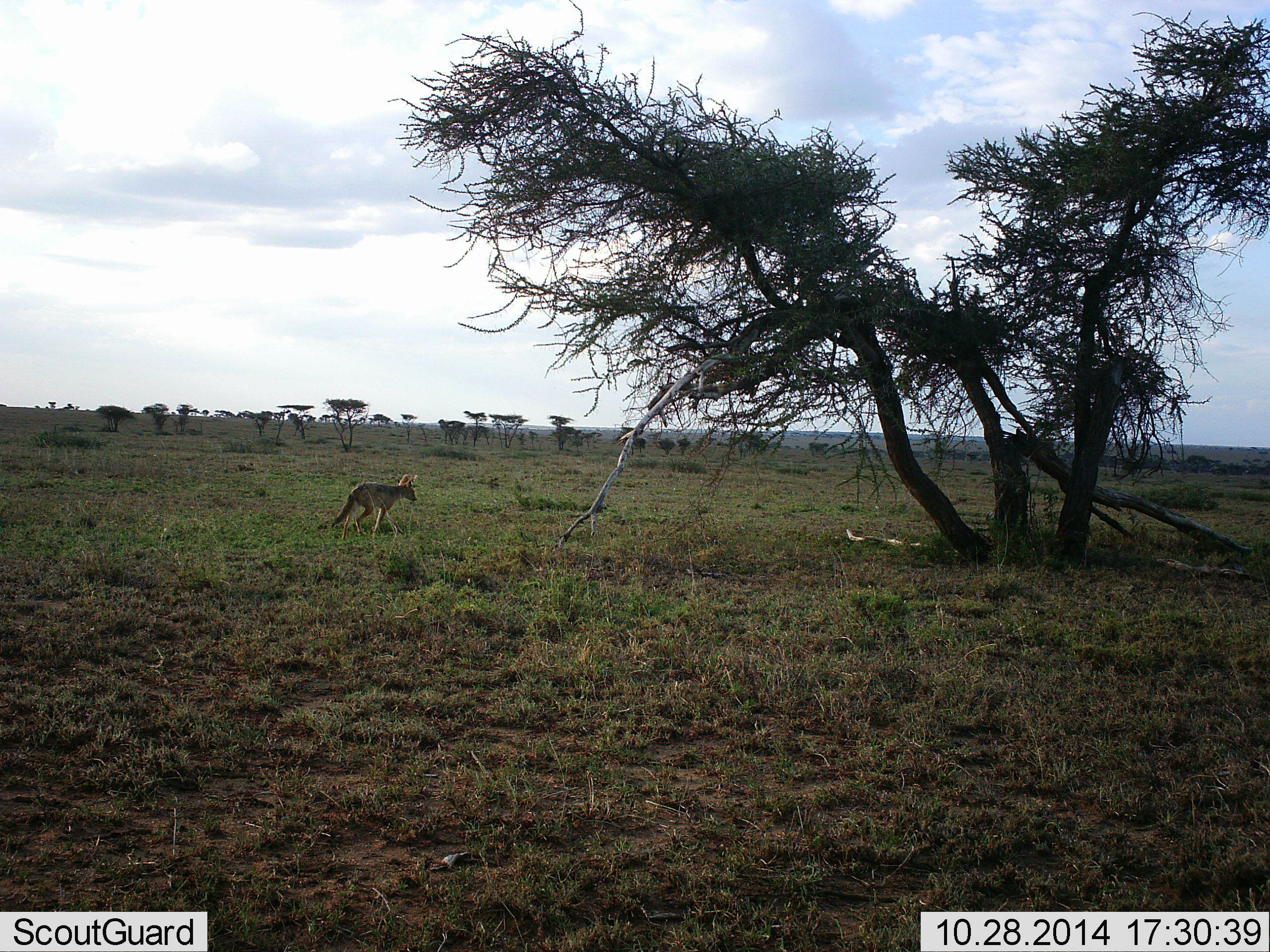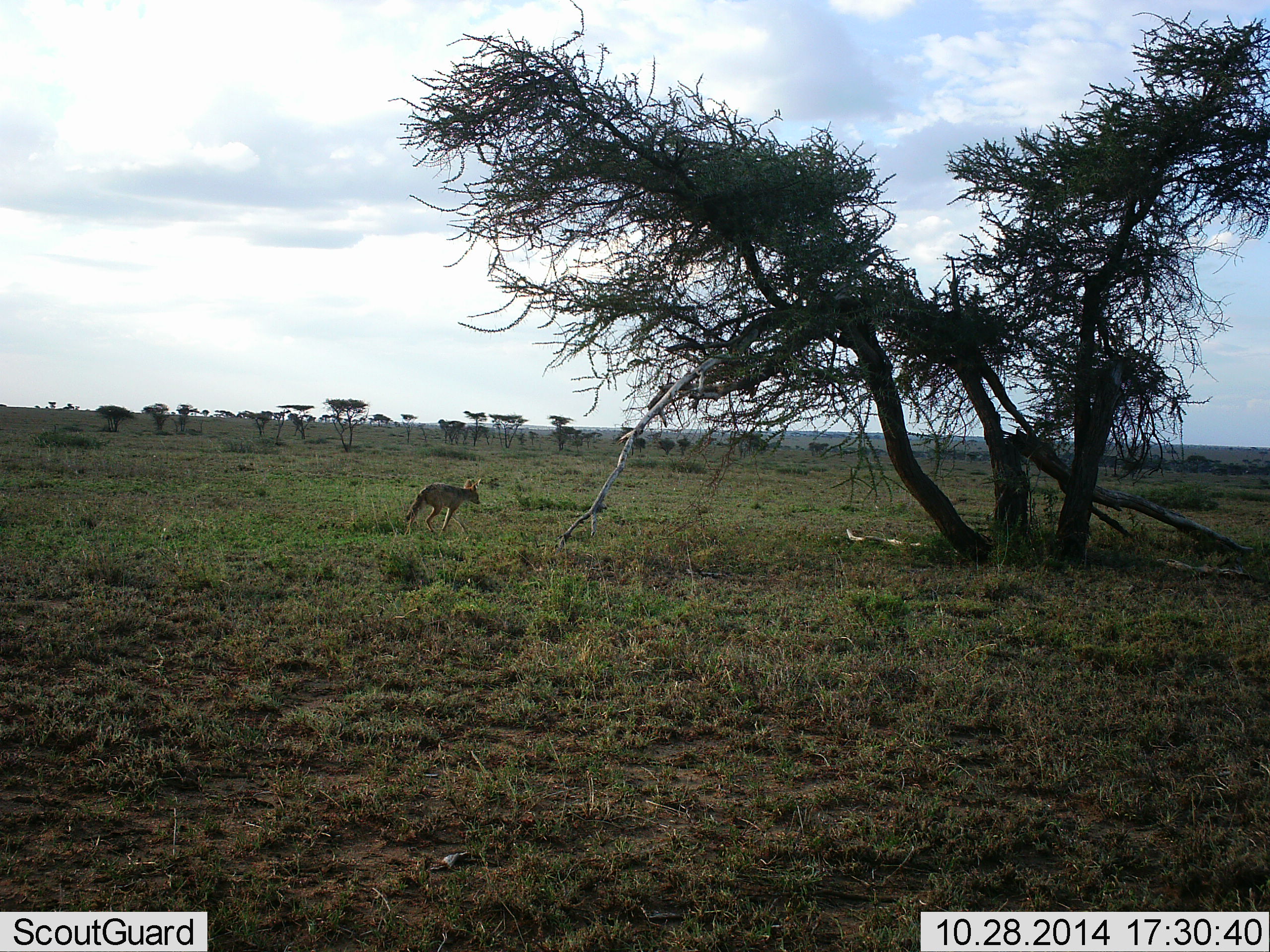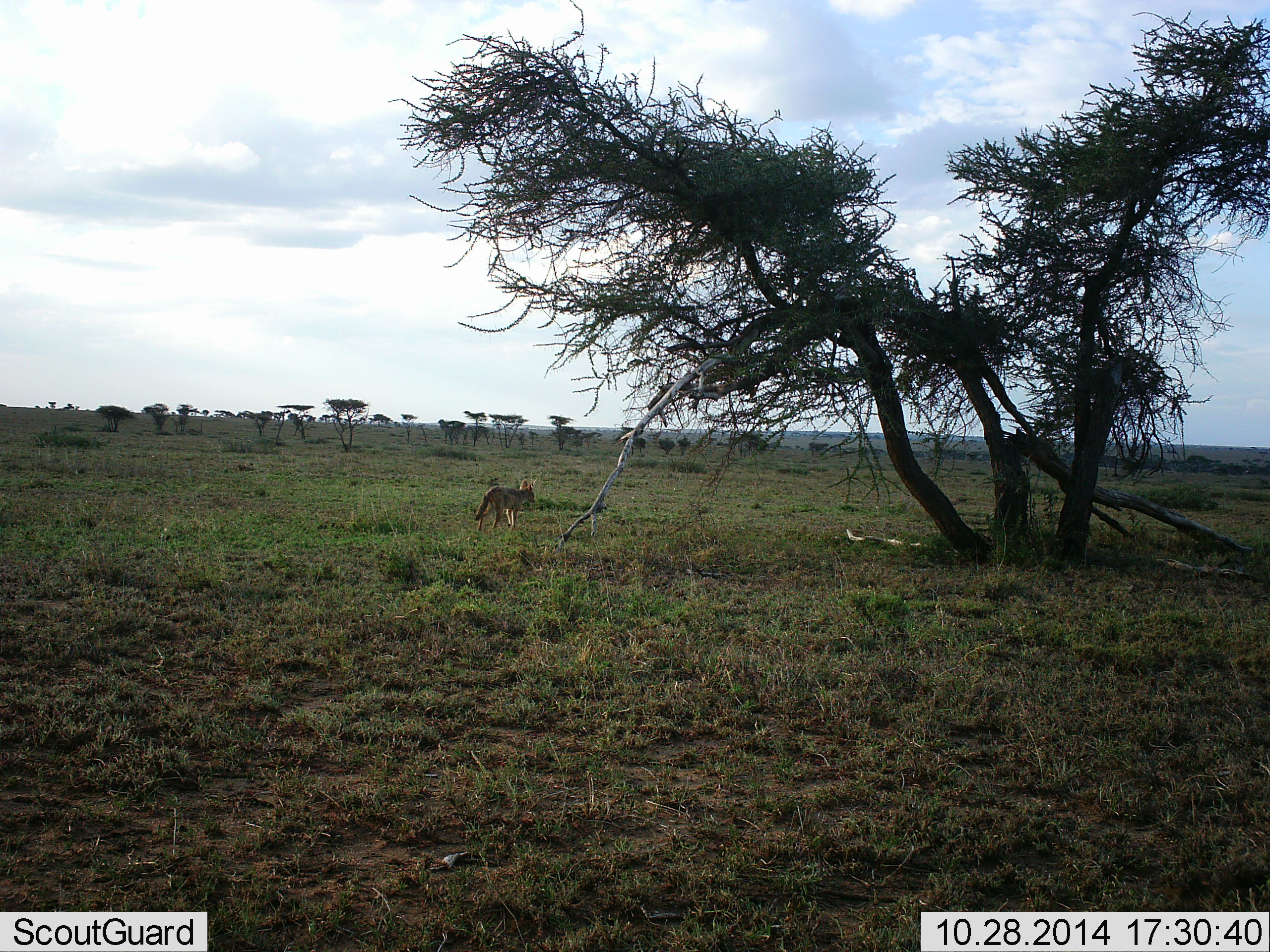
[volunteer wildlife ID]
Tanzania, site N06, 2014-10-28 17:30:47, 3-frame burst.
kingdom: Animalia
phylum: Chordata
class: Mammalia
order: Carnivora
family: Canidae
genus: Lupulella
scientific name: Lupulella mesomelas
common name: black-backed jackal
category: jackal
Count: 1.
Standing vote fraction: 0%.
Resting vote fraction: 0%.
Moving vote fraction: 100%.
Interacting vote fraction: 0%.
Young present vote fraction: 0%.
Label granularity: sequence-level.